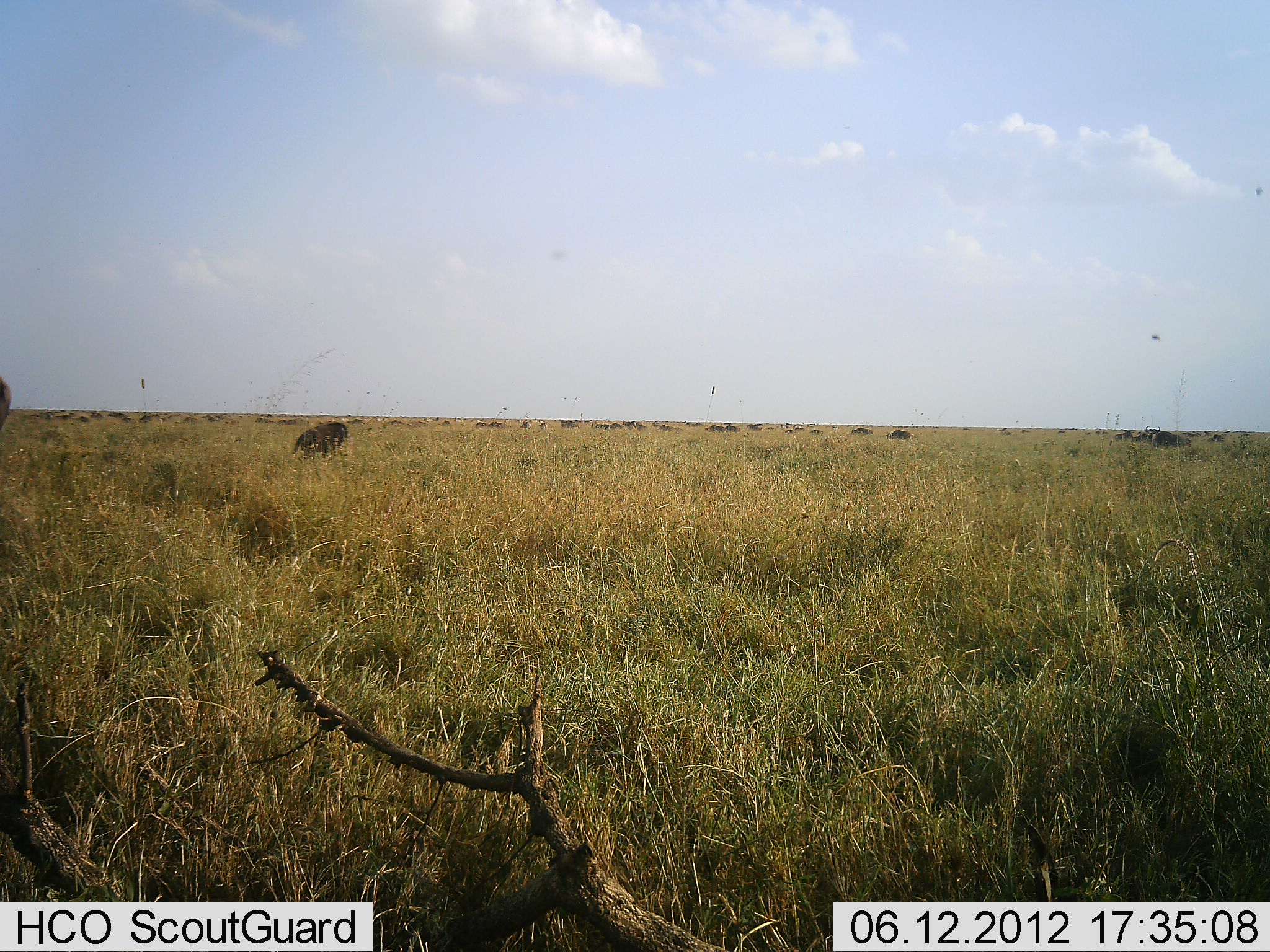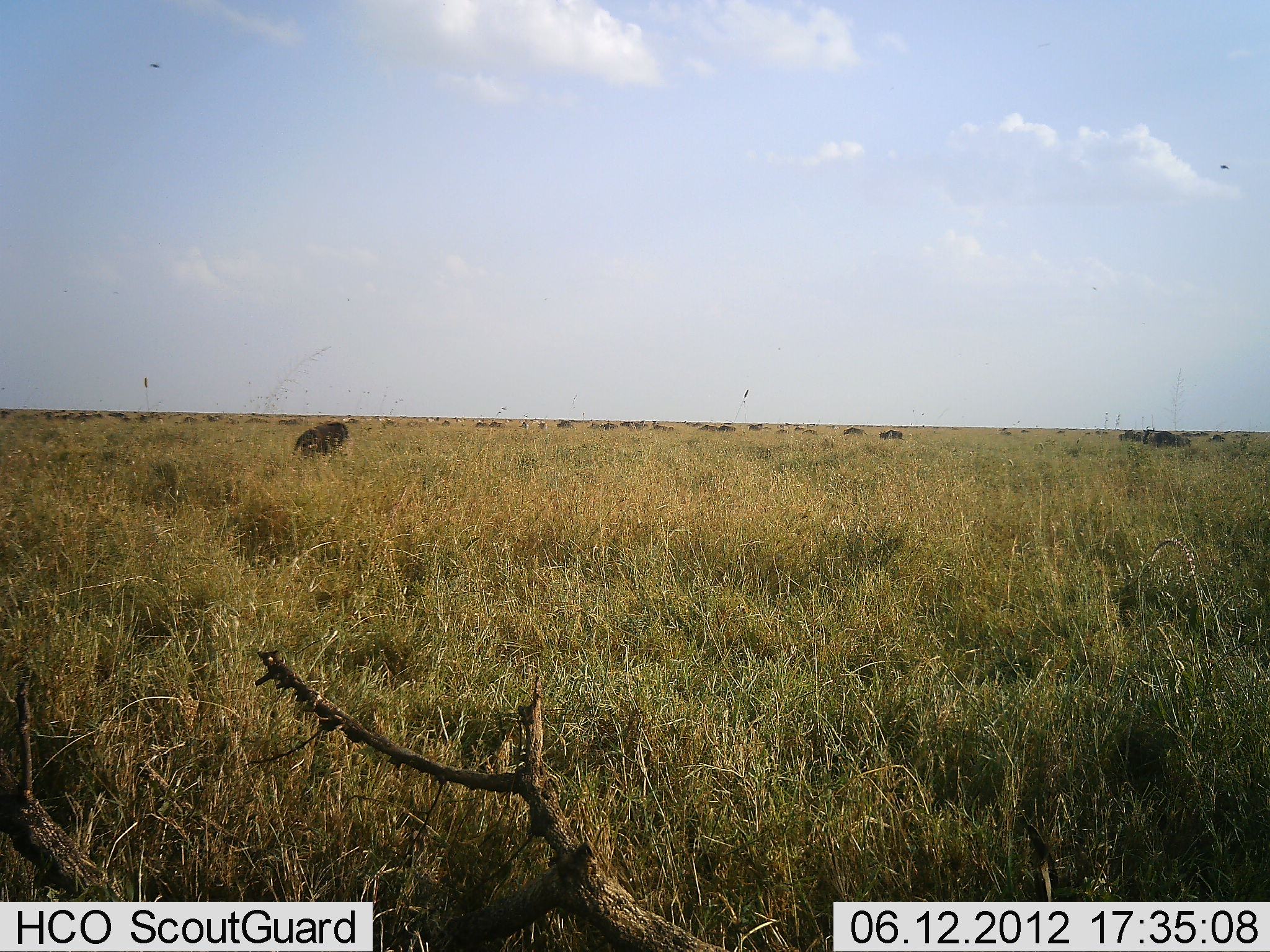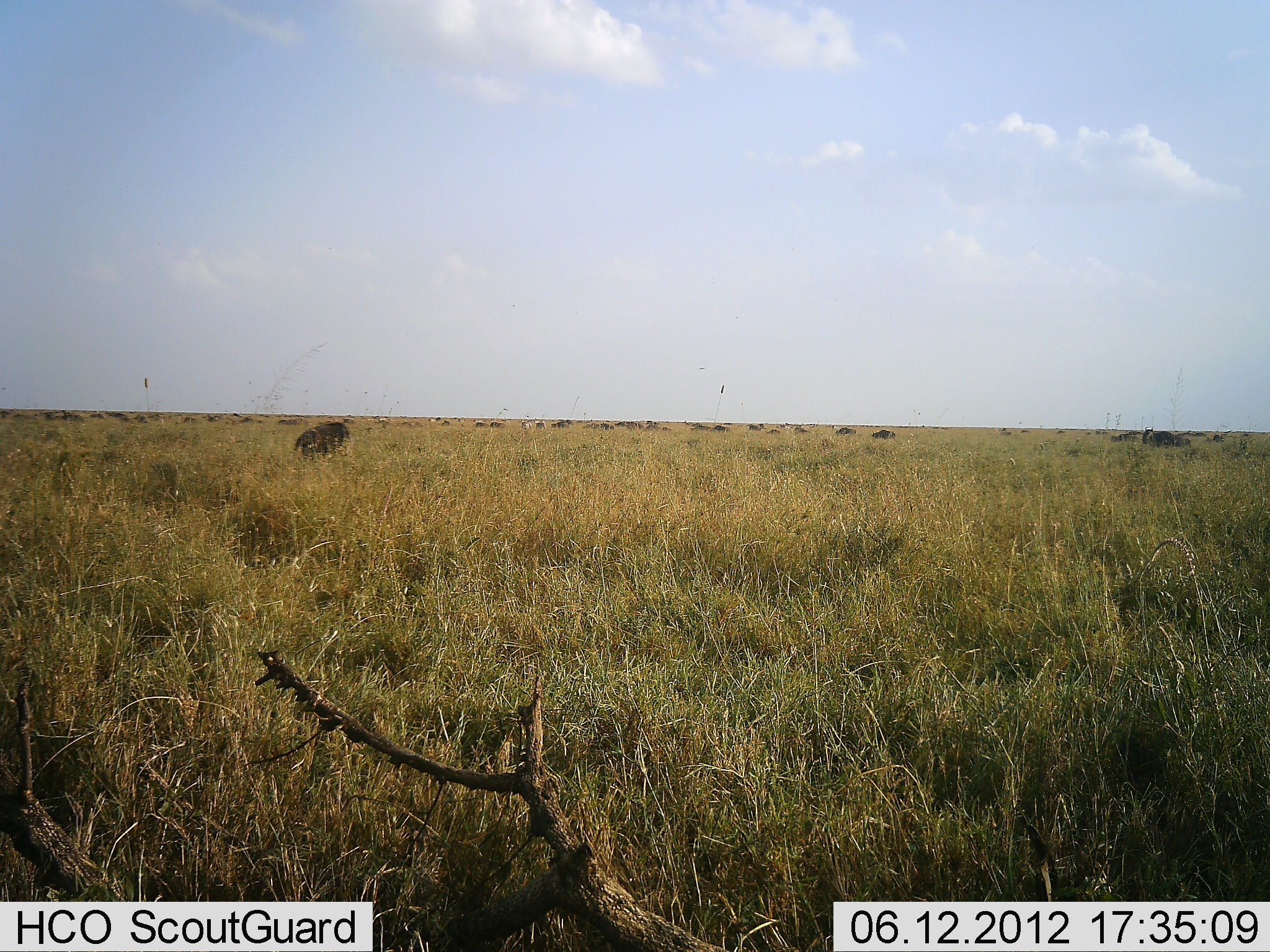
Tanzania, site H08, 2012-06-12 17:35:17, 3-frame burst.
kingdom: Animalia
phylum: Chordata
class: Mammalia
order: Artiodactyla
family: Bovidae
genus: Connochaetes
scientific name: Connochaetes taurinus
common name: blue wildebeest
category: wildebeest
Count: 11-50.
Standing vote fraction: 30%.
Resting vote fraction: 10%.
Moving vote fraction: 100%.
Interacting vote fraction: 0%.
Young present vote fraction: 0%.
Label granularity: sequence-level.